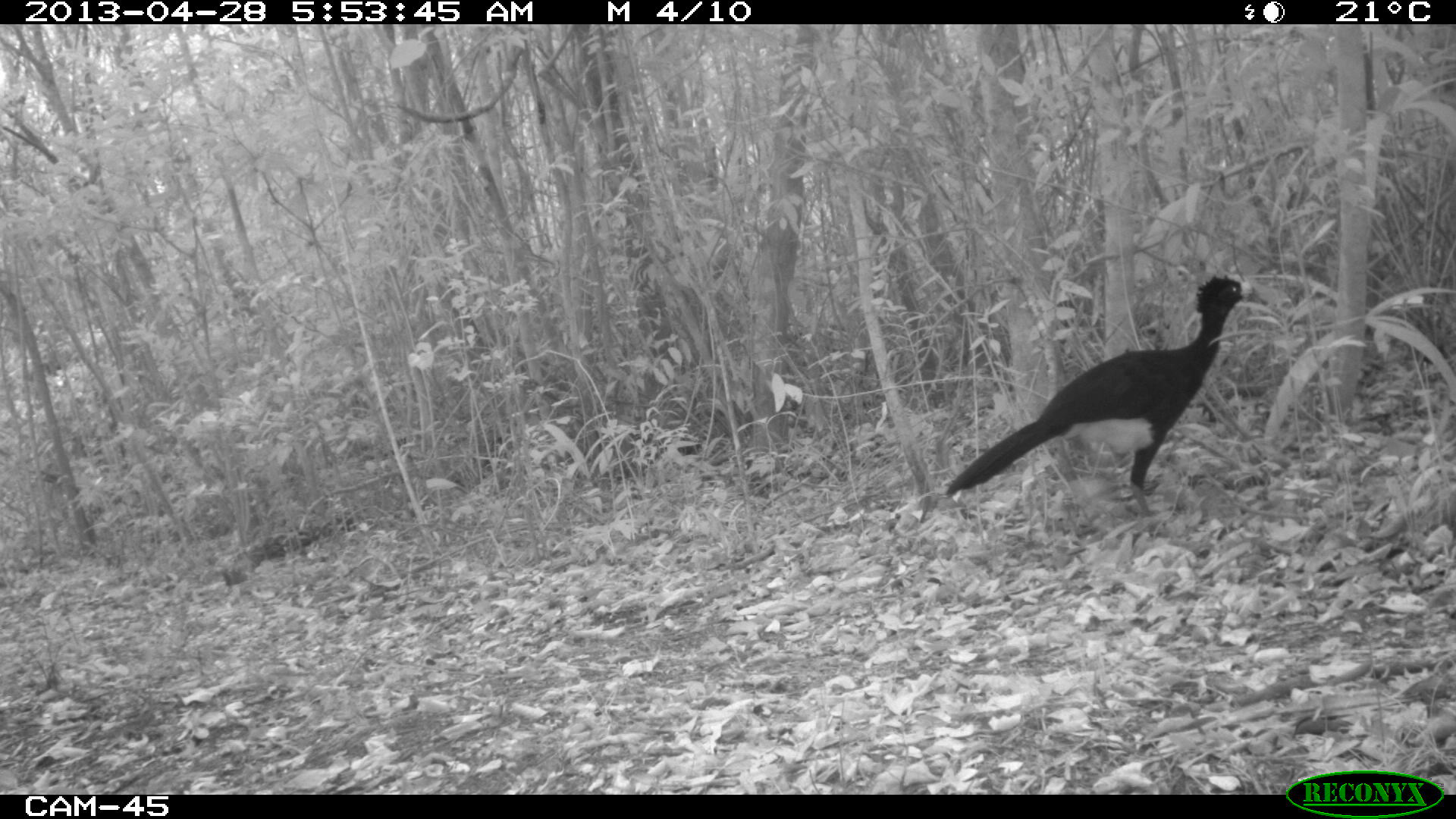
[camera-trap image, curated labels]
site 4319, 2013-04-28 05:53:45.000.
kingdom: Animalia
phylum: Chordata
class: Aves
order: Galliformes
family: Cracidae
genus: Crax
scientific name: Crax rubra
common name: great curassow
Crax rubra (great curassow), count 1, sex male.